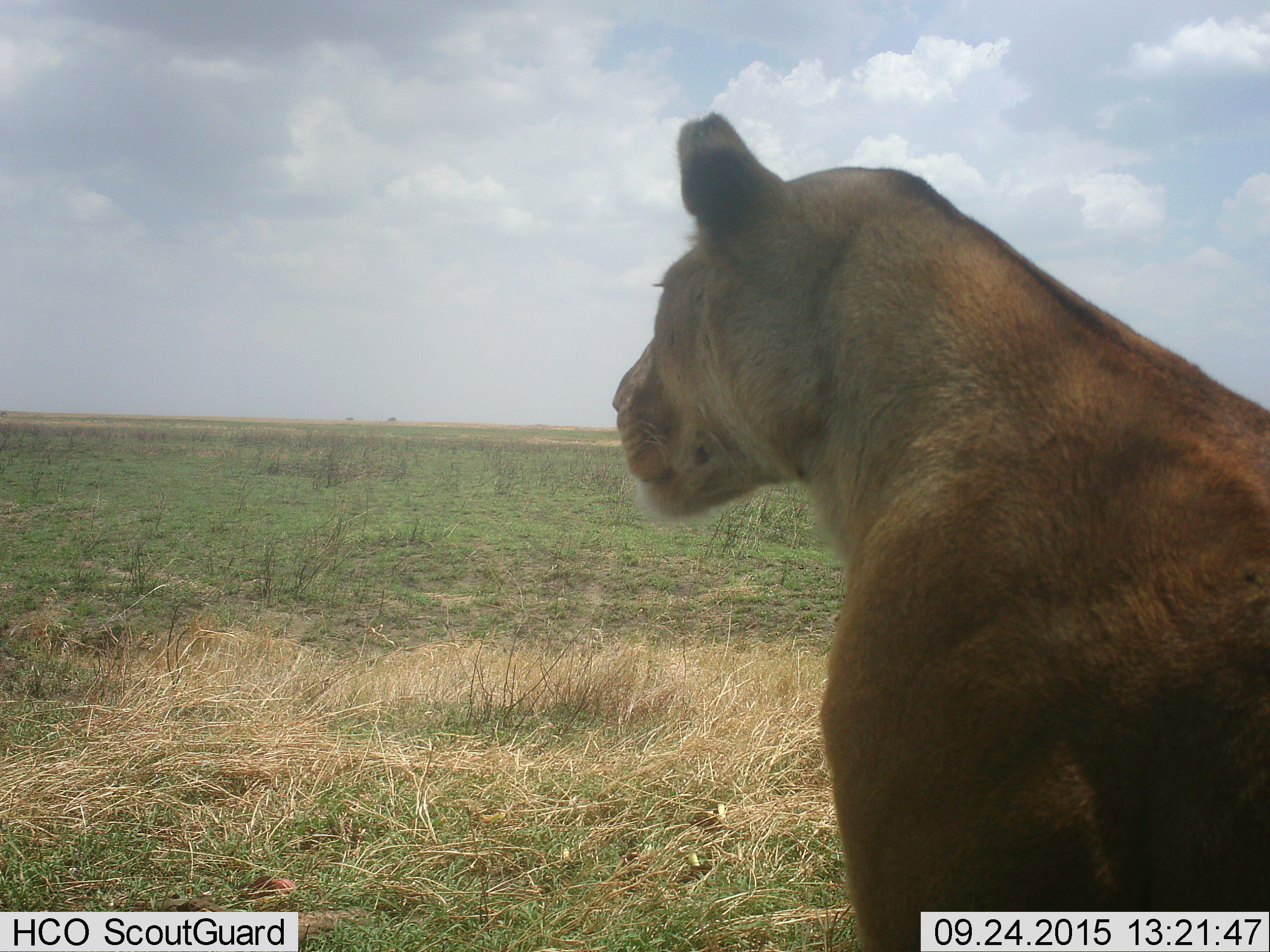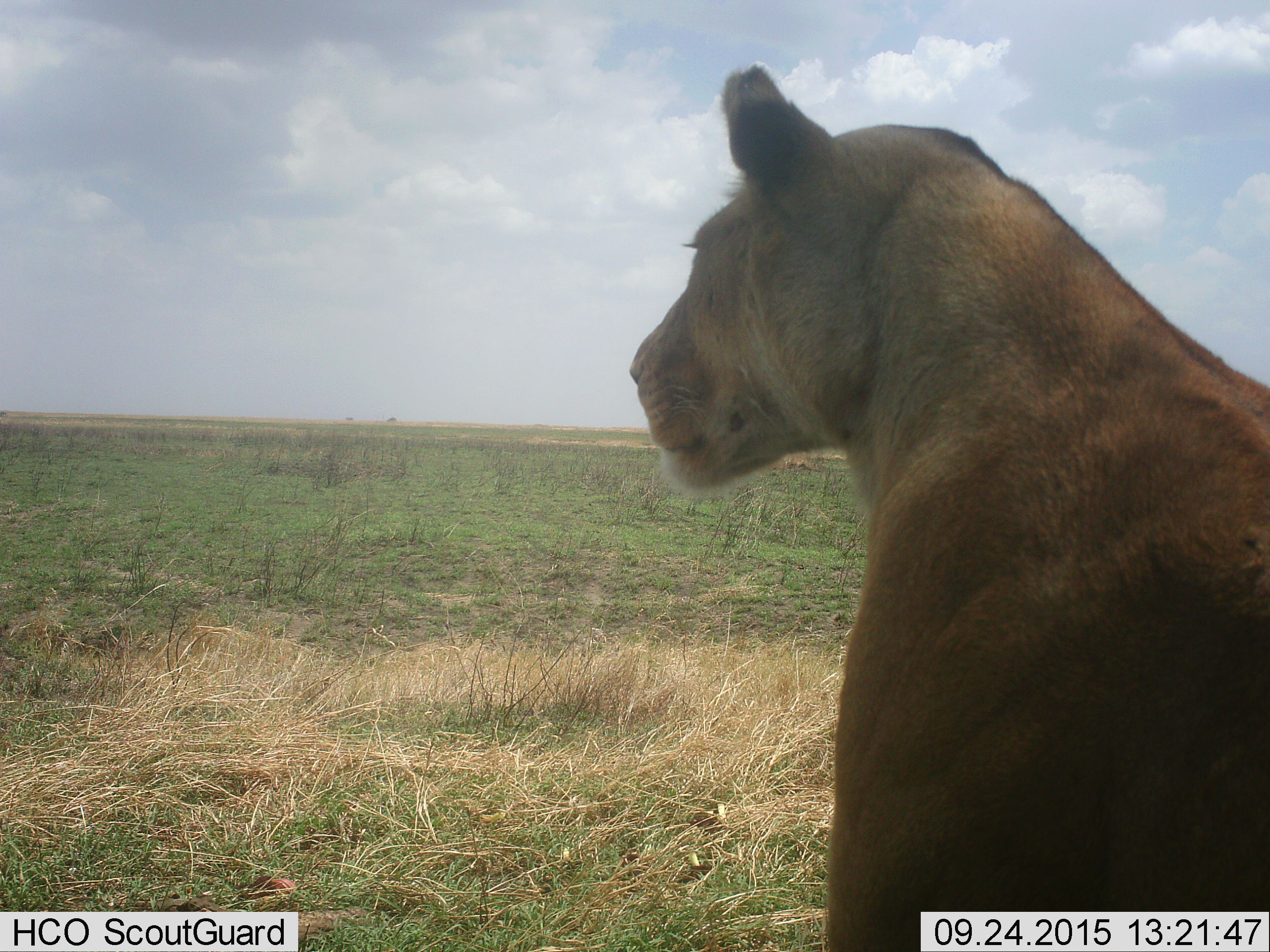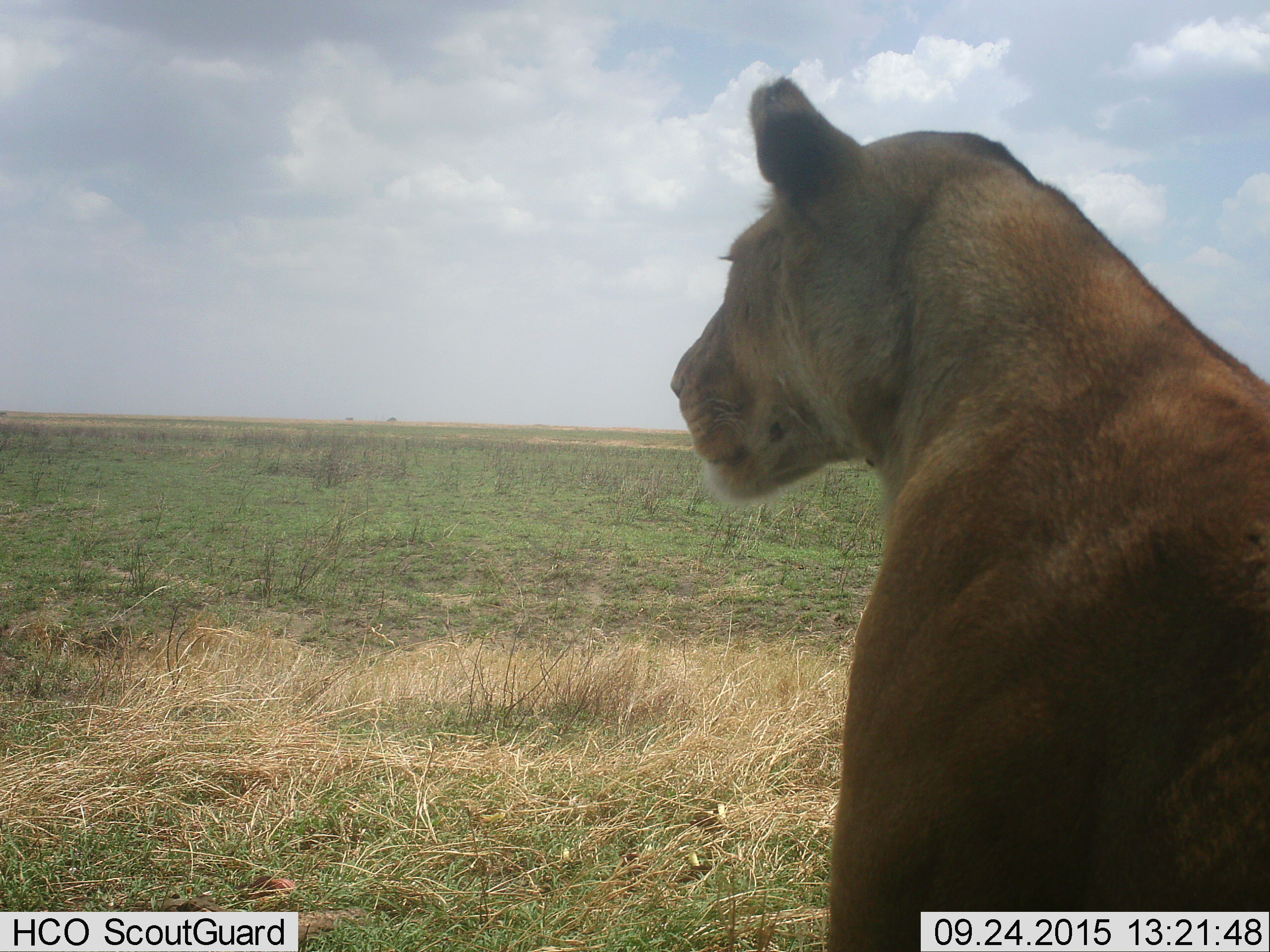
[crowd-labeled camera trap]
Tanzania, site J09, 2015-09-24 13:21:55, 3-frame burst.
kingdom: Animalia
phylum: Chordata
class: Mammalia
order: Carnivora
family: Felidae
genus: Panthera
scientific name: Panthera leo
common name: lion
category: lionfemale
Lionfemale (lion) (Panthera leo), count 1. Behavior (volunteer vote fractions): standing 20%, resting 80%, moving 0%, interacting 0%. Young present (vote fraction): 0%. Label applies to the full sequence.